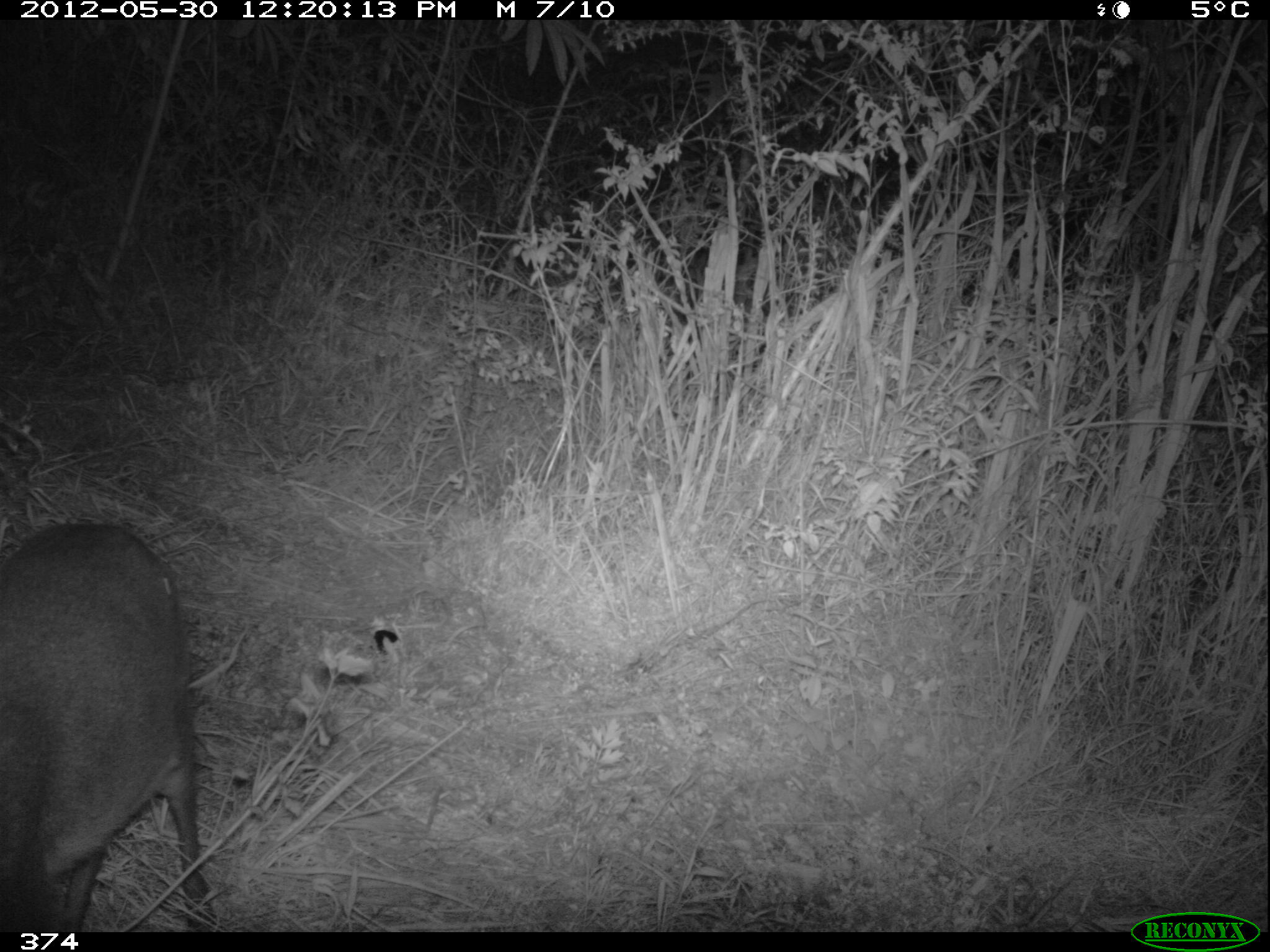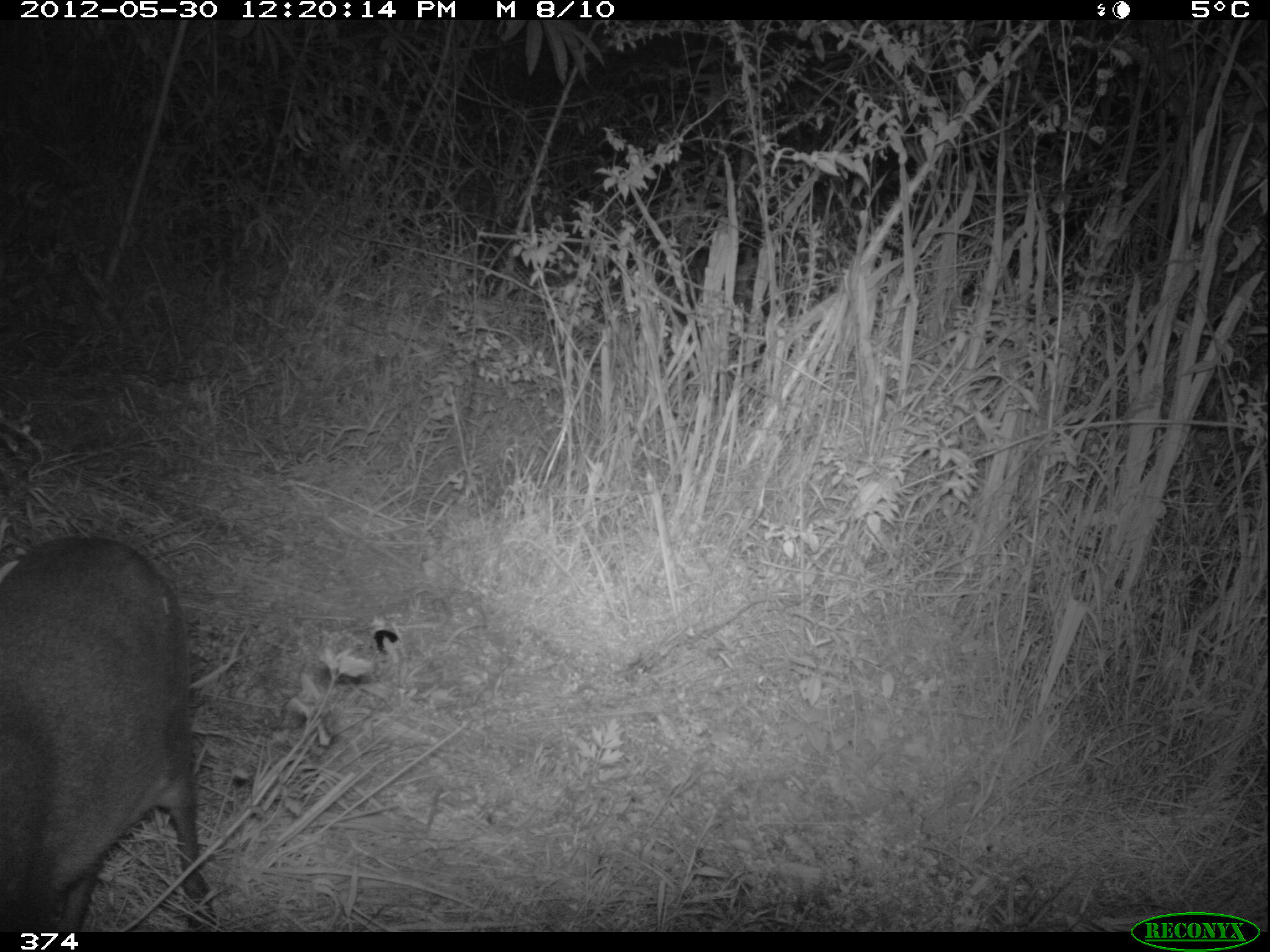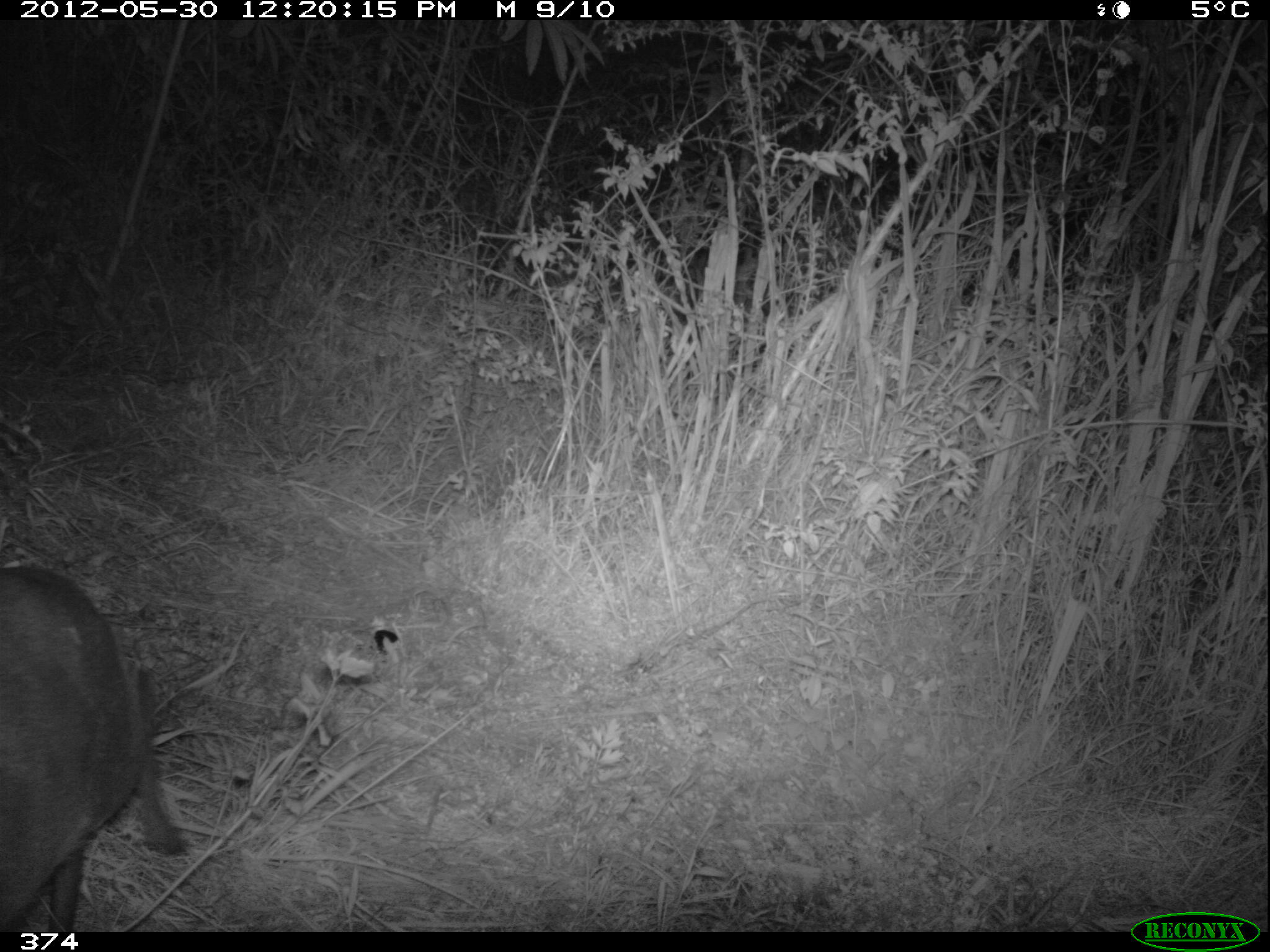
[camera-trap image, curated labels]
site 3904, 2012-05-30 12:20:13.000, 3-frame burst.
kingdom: Animalia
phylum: Chordata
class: Mammalia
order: Artiodactyla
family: Cervidae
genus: Mazama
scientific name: Mazama chunyi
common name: dwarf brocket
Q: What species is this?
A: Mazama chunyi (dwarf brocket).